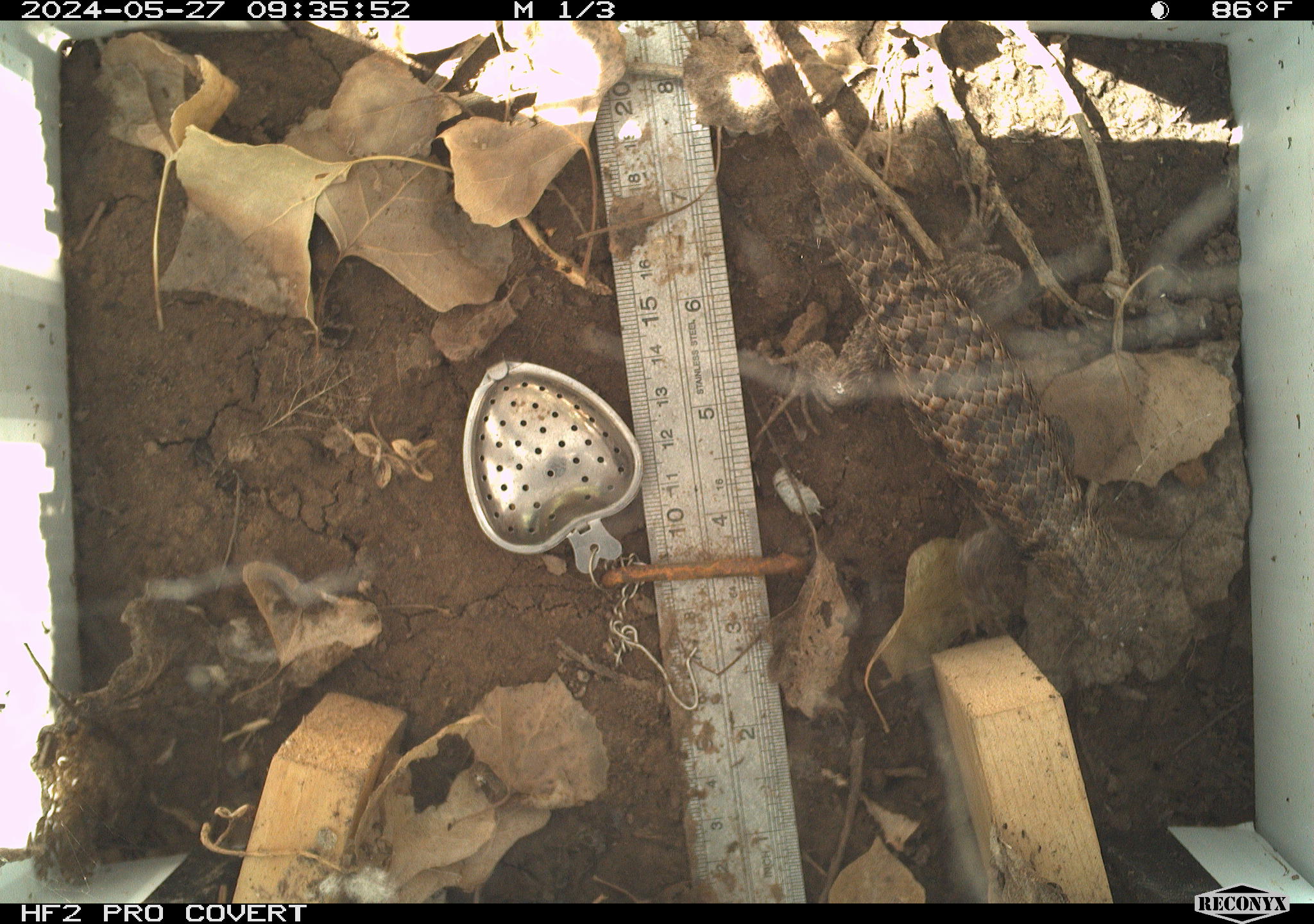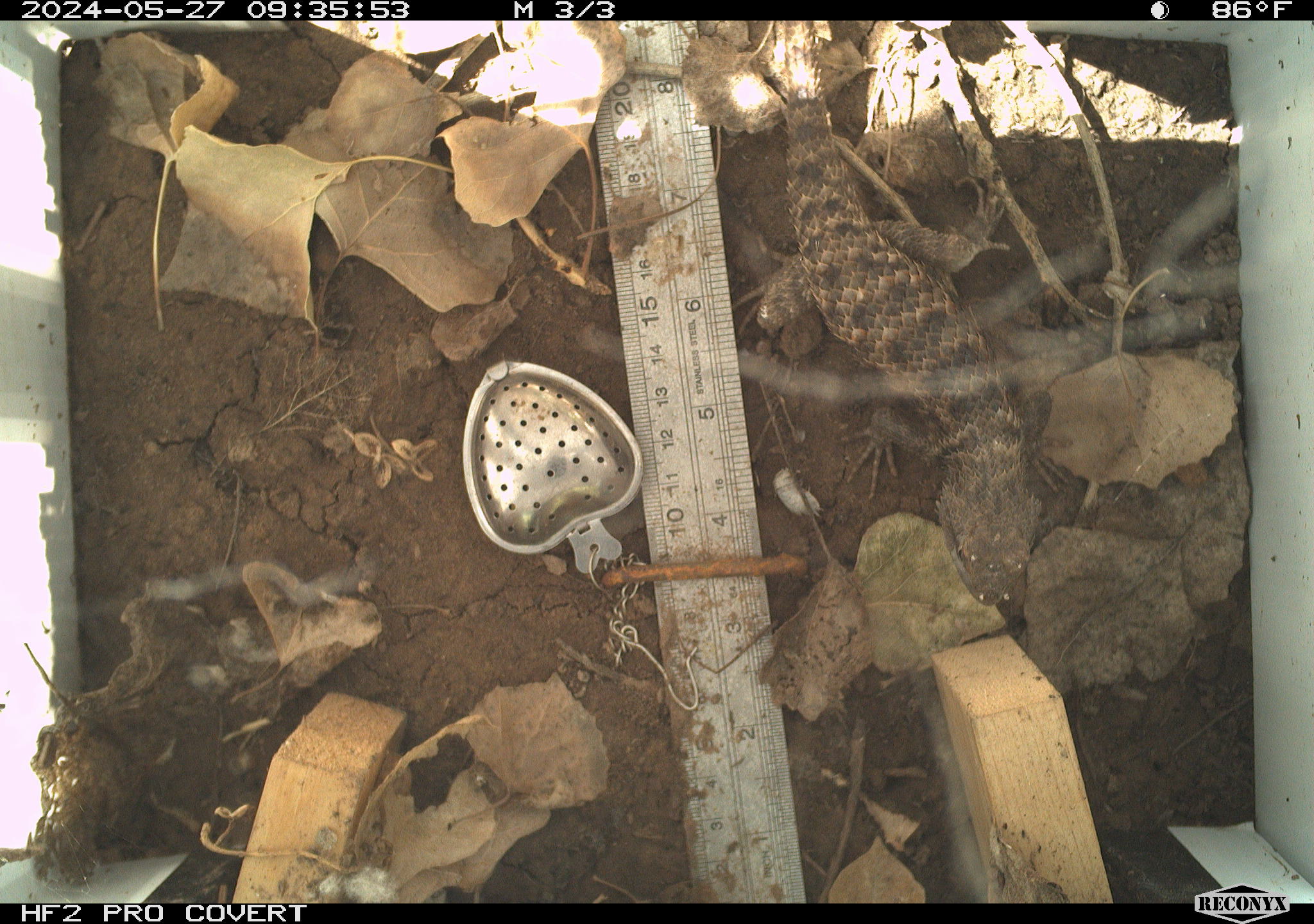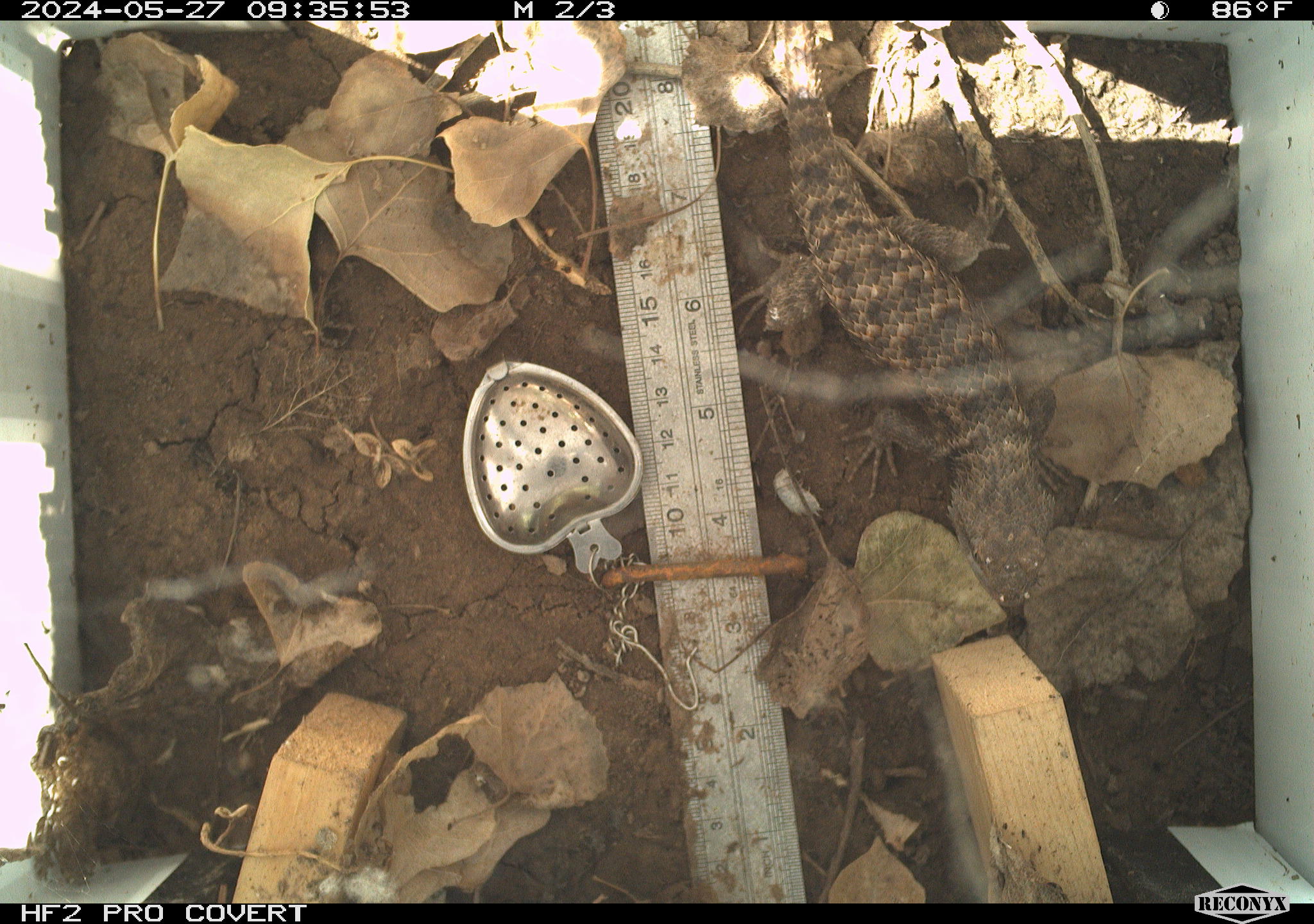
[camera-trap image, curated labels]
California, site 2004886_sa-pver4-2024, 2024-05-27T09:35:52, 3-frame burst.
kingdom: Animalia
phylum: Chordata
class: Reptilia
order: Squamata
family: Phrynosomatidae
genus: Sceloporus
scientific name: Sceloporus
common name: spiny lizards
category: sceloporus species